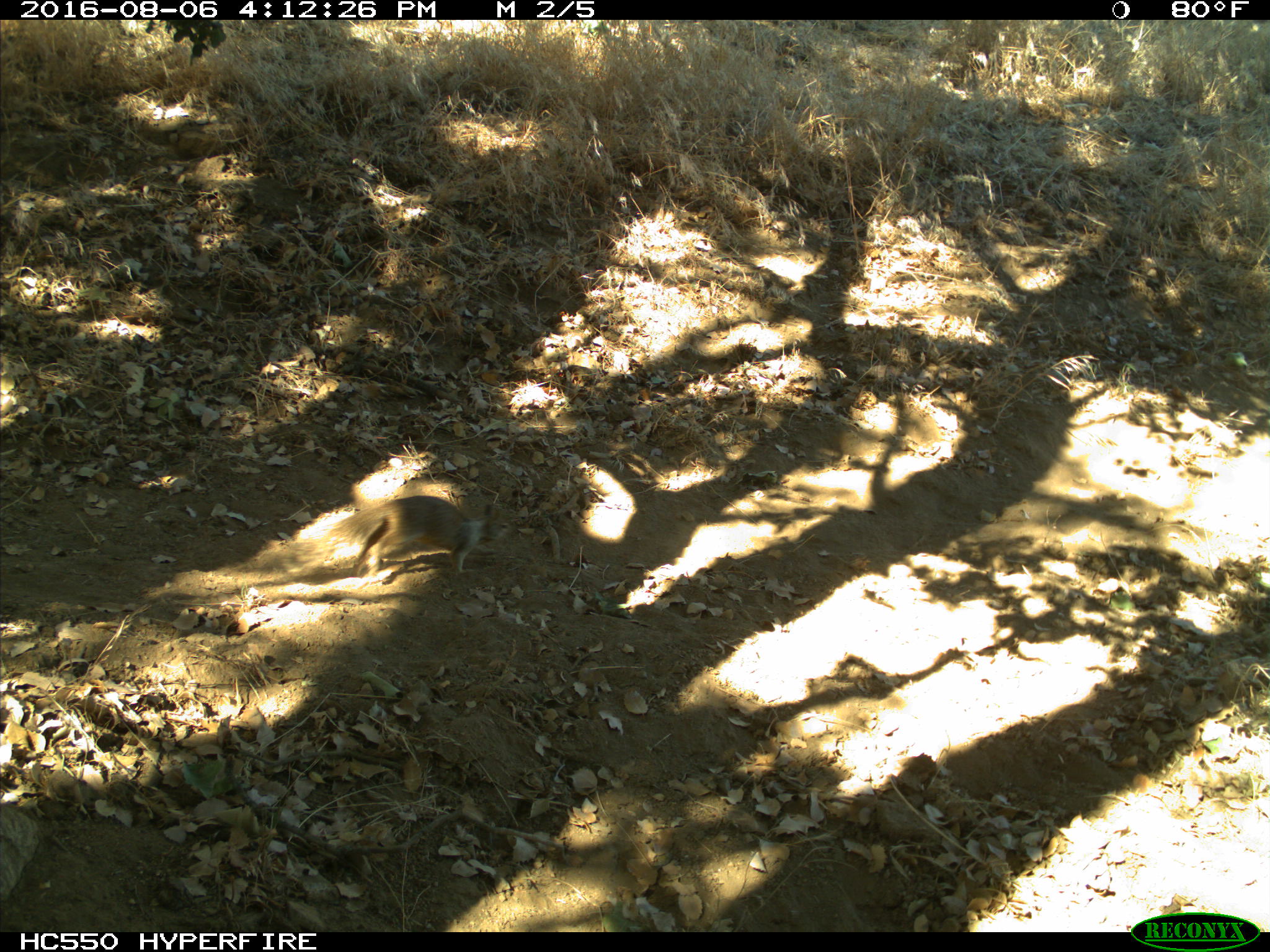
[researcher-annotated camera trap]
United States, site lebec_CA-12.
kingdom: Animalia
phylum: Chordata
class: Mammalia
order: Rodentia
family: Sciuridae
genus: Otospermophilus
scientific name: Otospermophilus beecheyi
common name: california ground squirrel